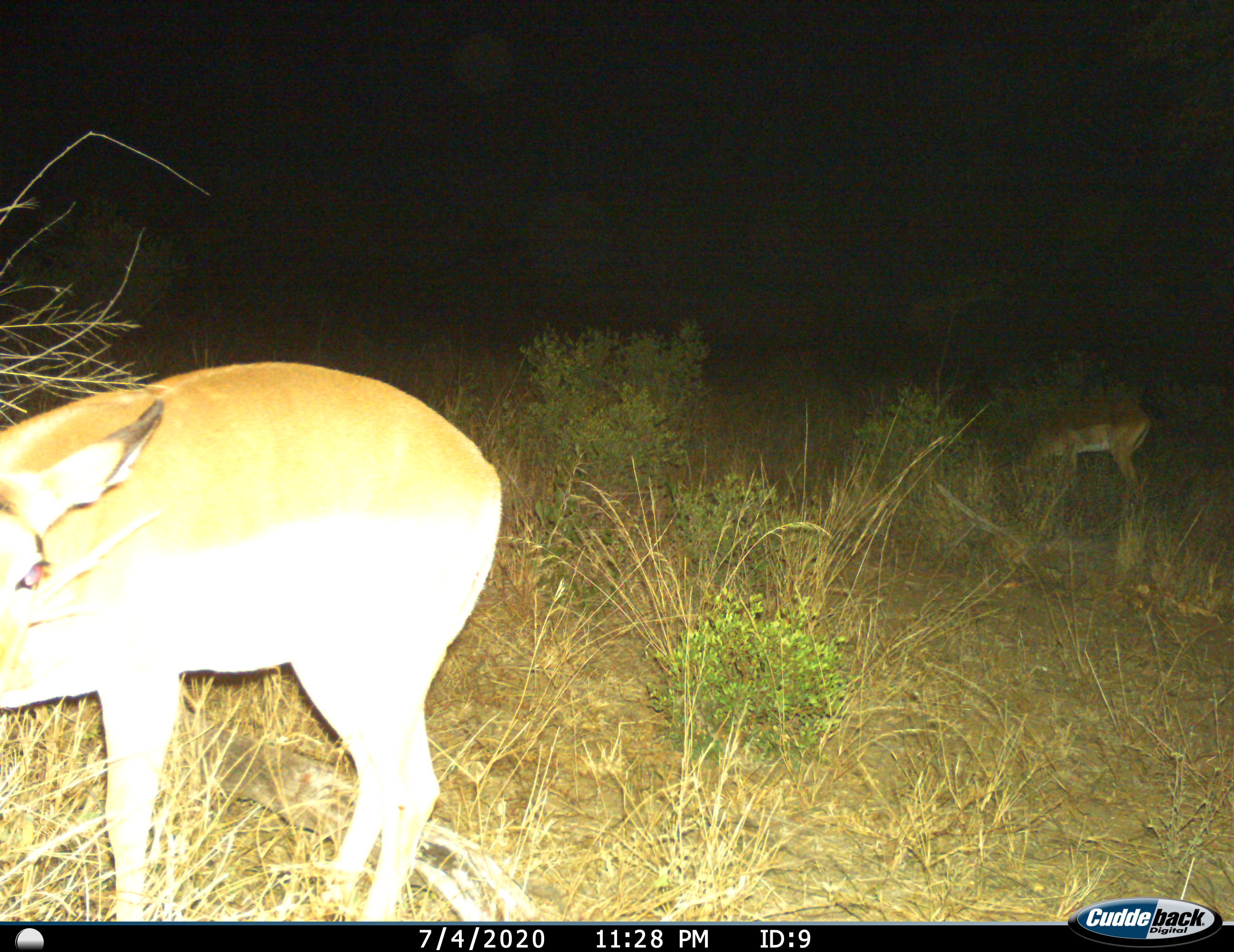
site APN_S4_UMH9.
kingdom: Animalia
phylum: Chordata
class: Mammalia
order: Artiodactyla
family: Bovidae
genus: Aepyceros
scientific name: Aepyceros melampus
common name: impala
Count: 1.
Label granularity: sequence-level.